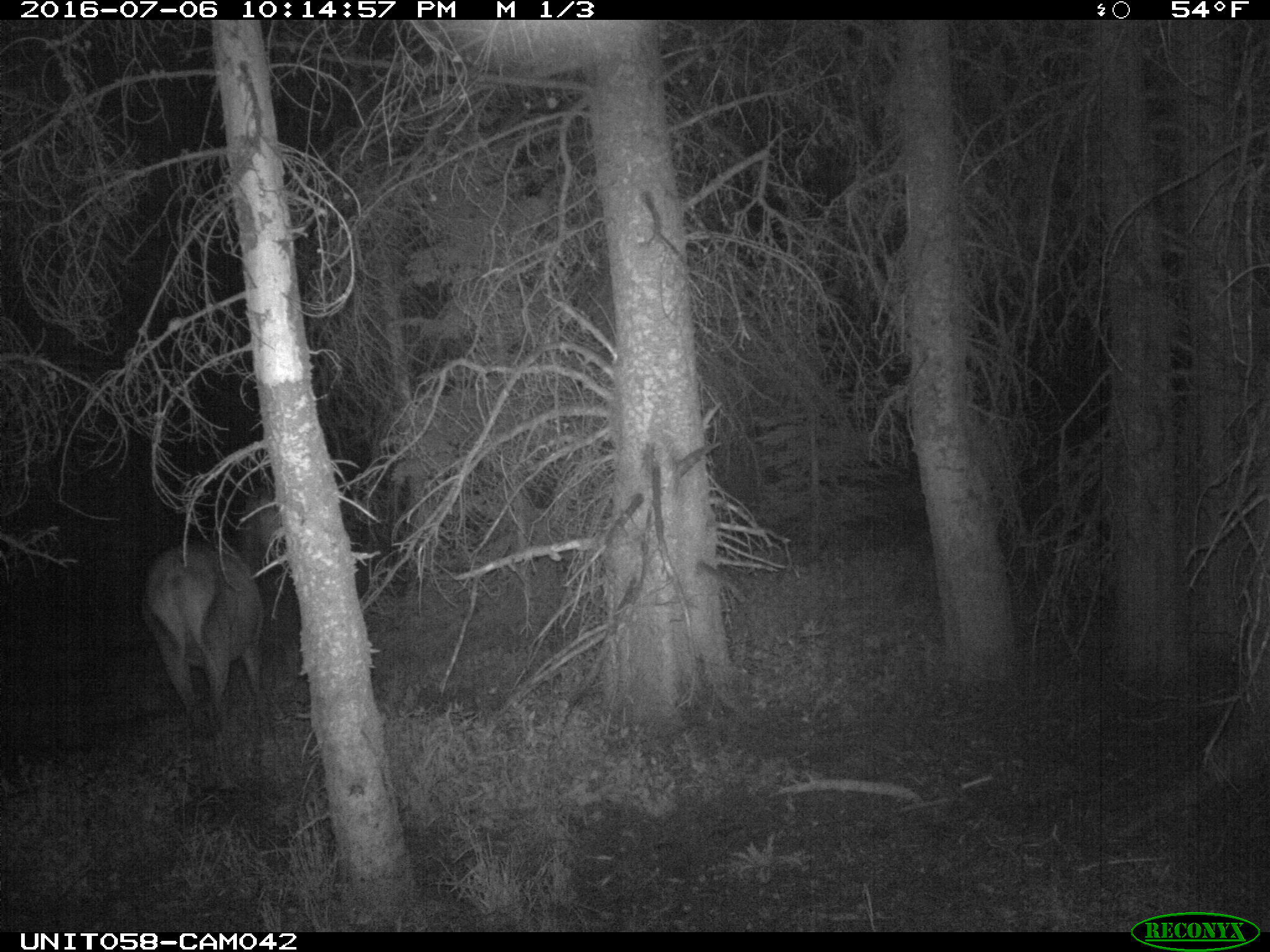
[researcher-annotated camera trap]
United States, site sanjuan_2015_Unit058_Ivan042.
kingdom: Animalia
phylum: Chordata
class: Mammalia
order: Artiodactyla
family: Cervidae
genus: Cervus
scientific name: Cervus elaphus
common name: red deer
Cervus elaphus (red deer).